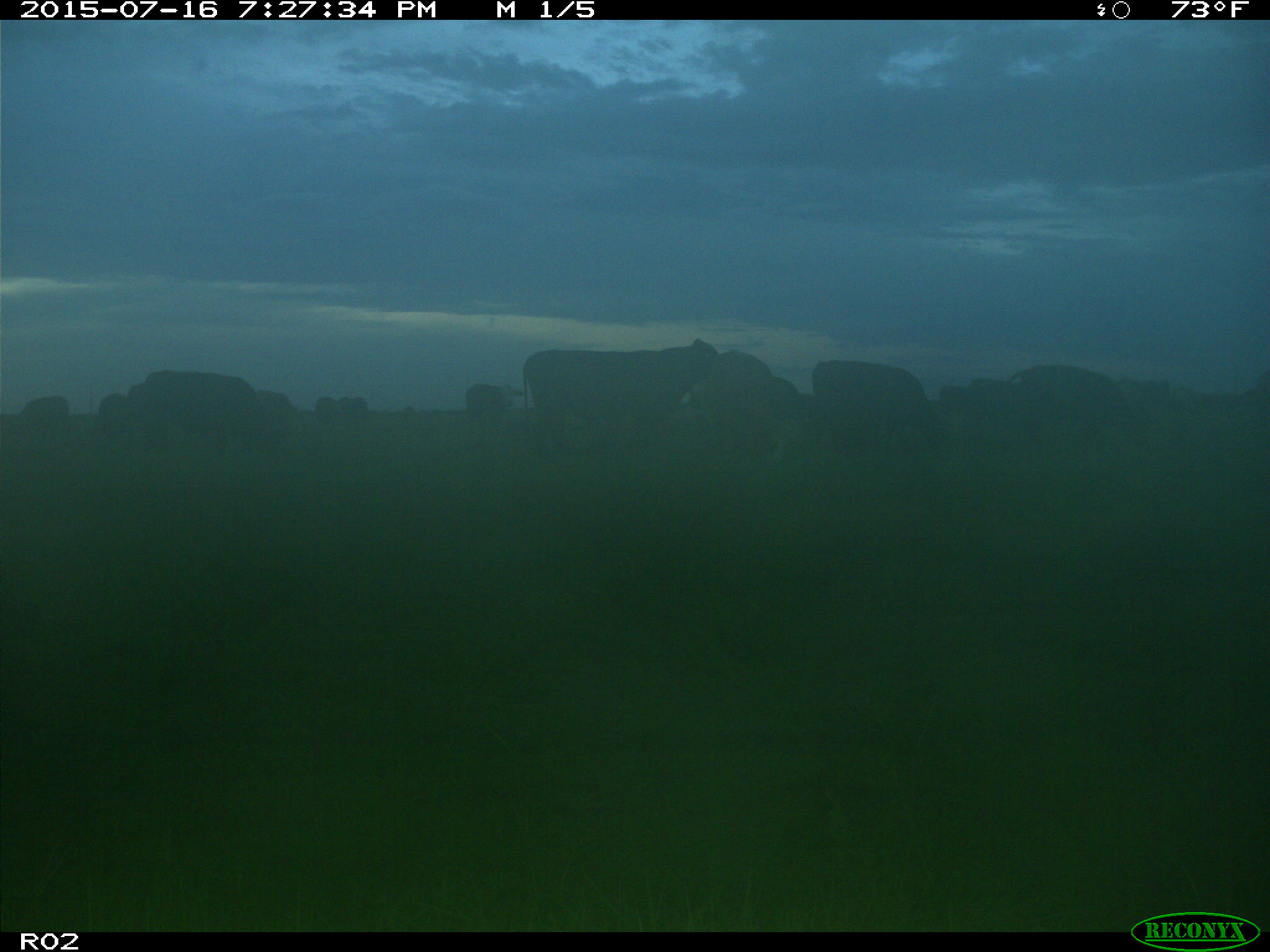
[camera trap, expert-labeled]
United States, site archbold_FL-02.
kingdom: Animalia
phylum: Chordata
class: Mammalia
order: Artiodactyla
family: Bovidae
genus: Bos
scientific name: Bos taurus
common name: domestic cow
Bos taurus (domestic cow).